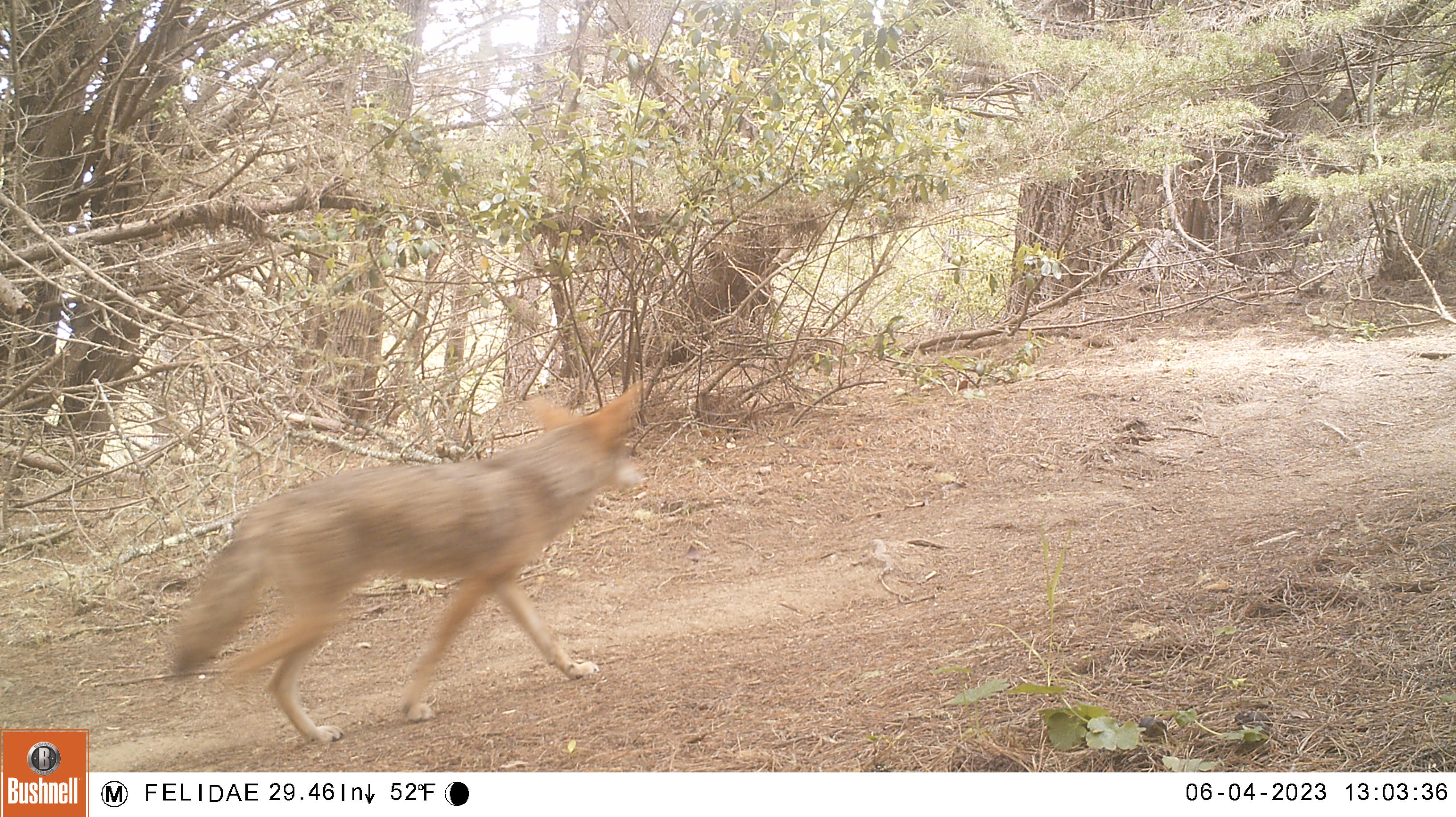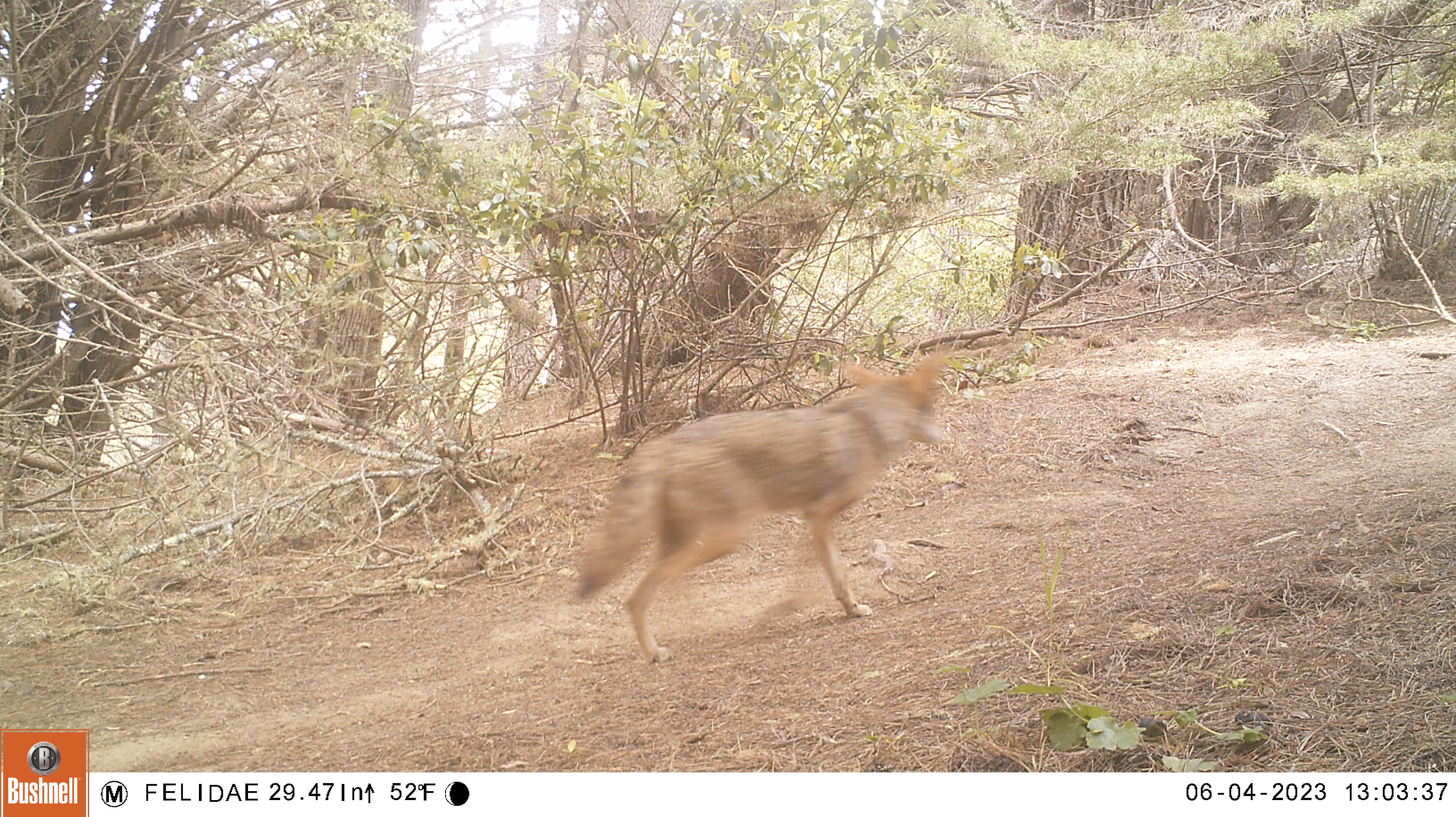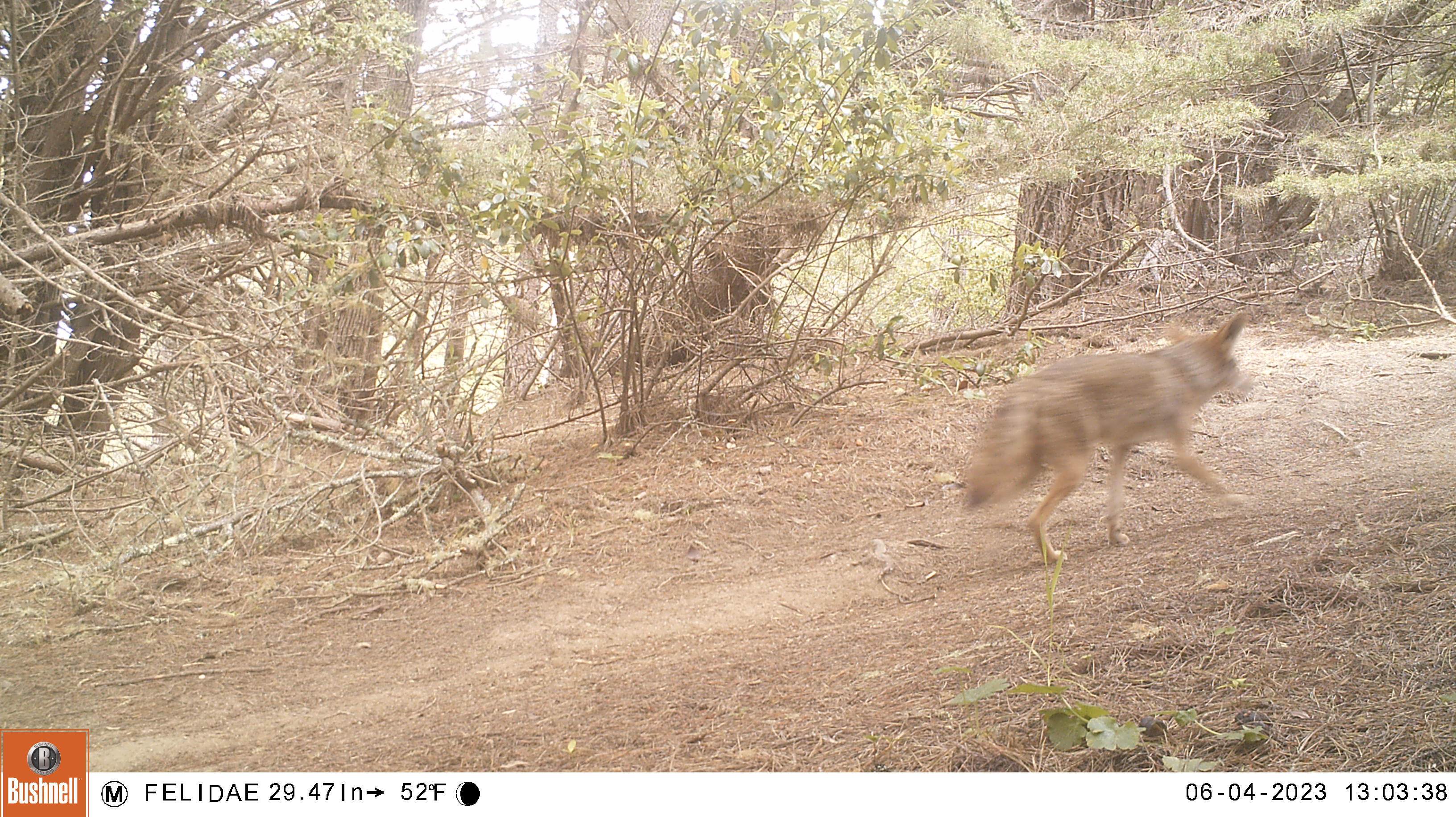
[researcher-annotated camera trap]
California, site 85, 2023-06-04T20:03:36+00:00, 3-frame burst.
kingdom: Animalia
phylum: Chordata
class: Mammalia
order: Carnivora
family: Canidae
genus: Canis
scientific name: Canis latrans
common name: coyote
Coyote (Canis latrans).